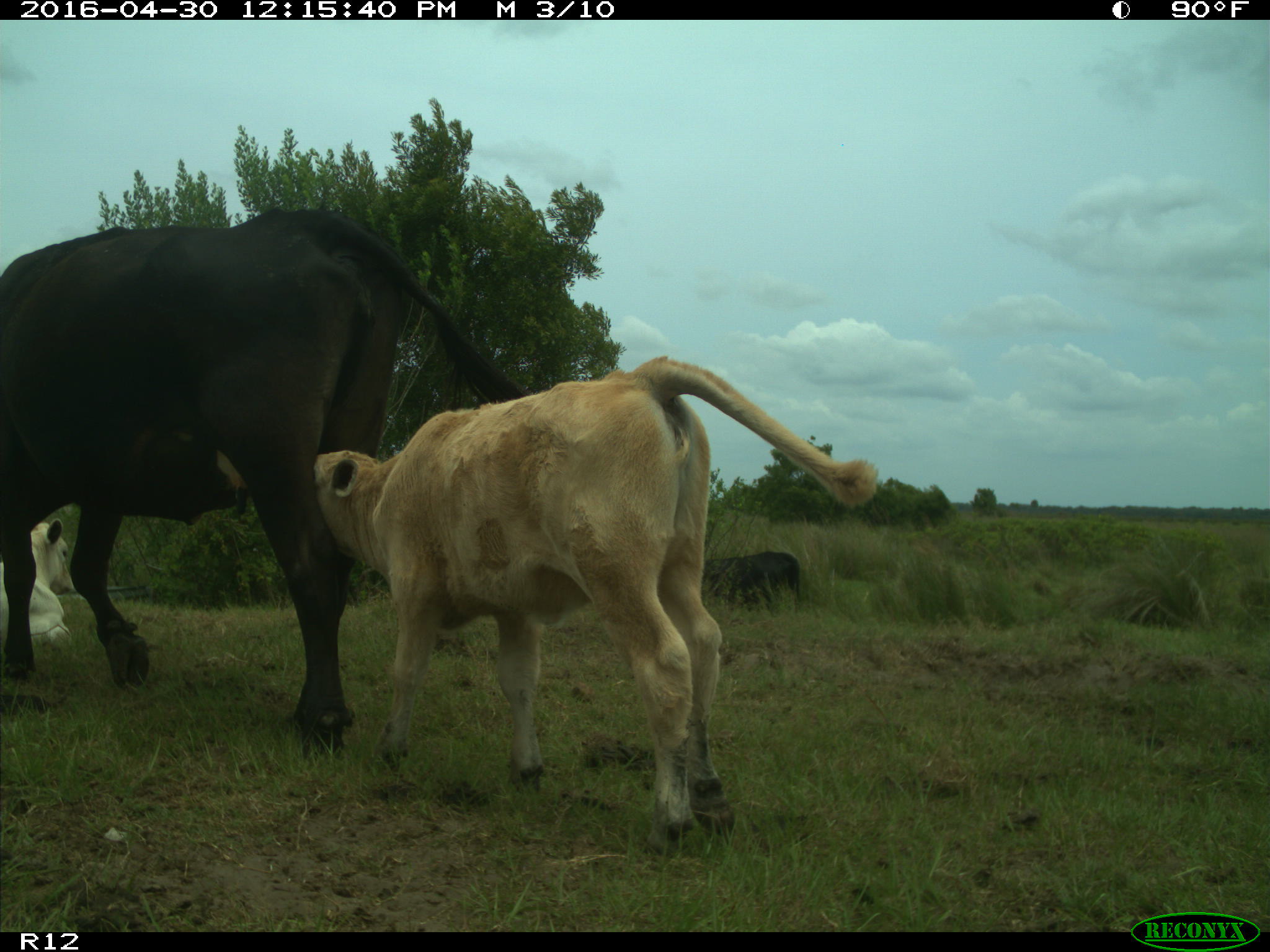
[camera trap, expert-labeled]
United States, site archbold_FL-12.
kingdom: Animalia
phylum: Chordata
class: Mammalia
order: Artiodactyla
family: Bovidae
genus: Bos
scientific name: Bos taurus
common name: domestic cow